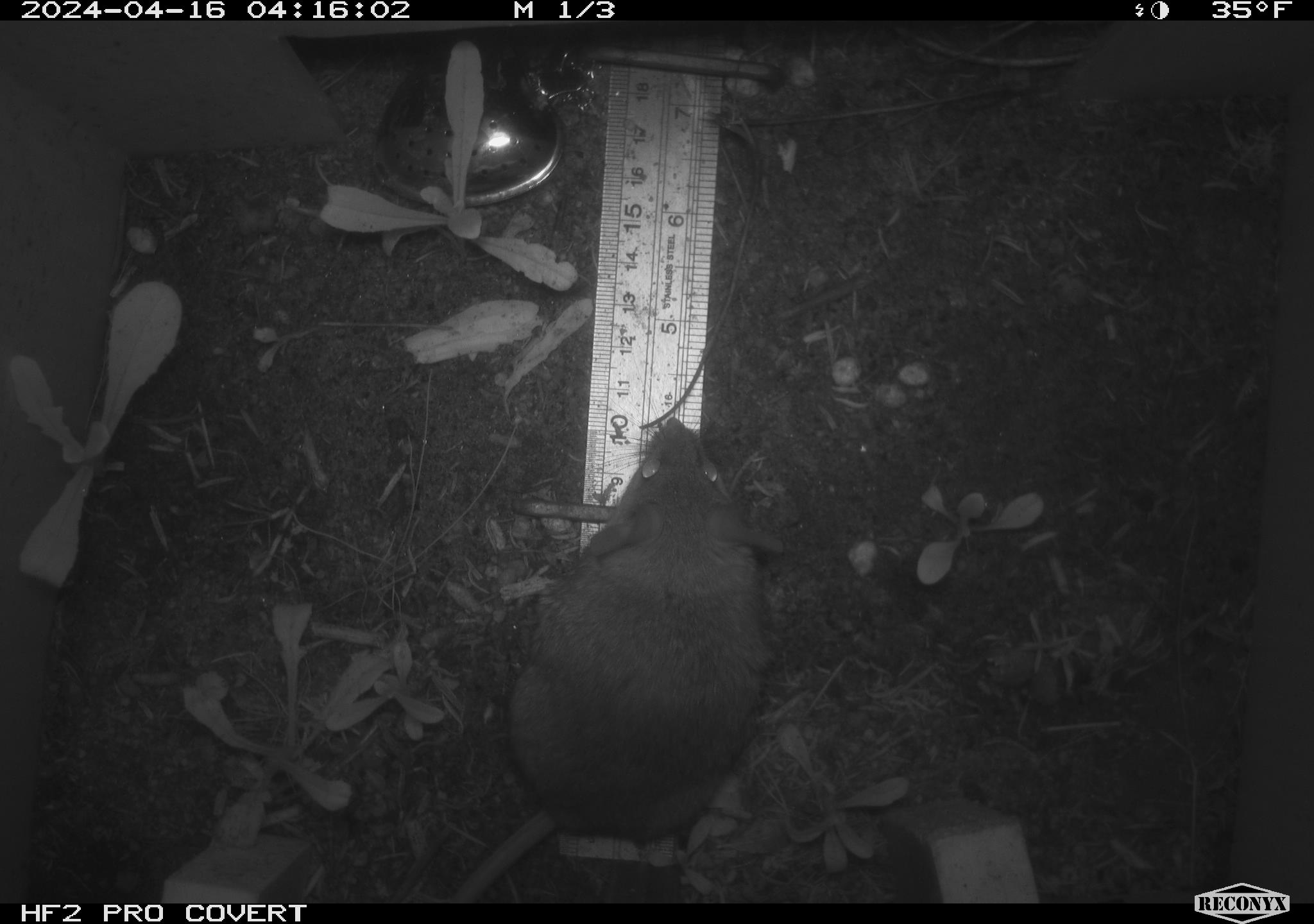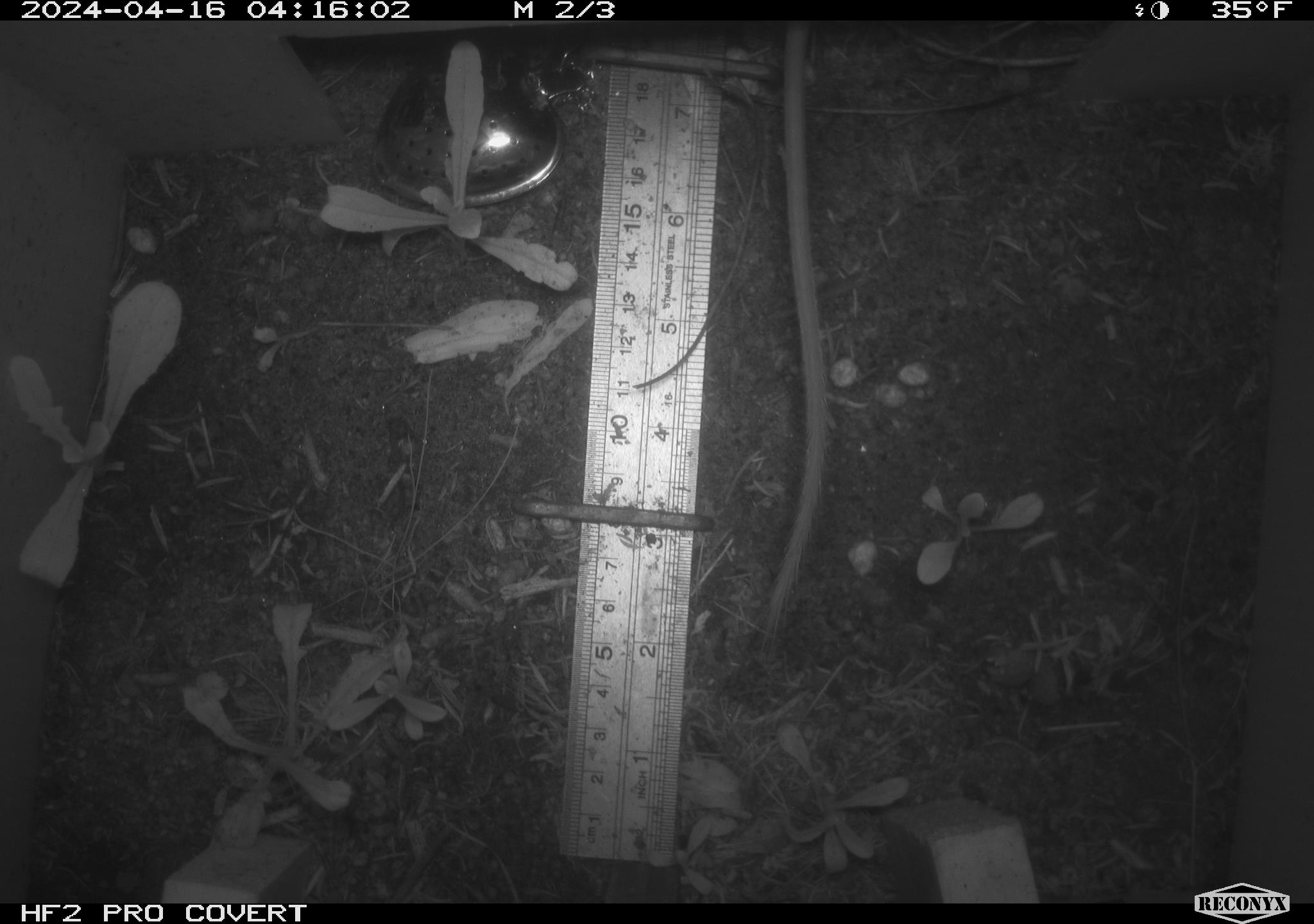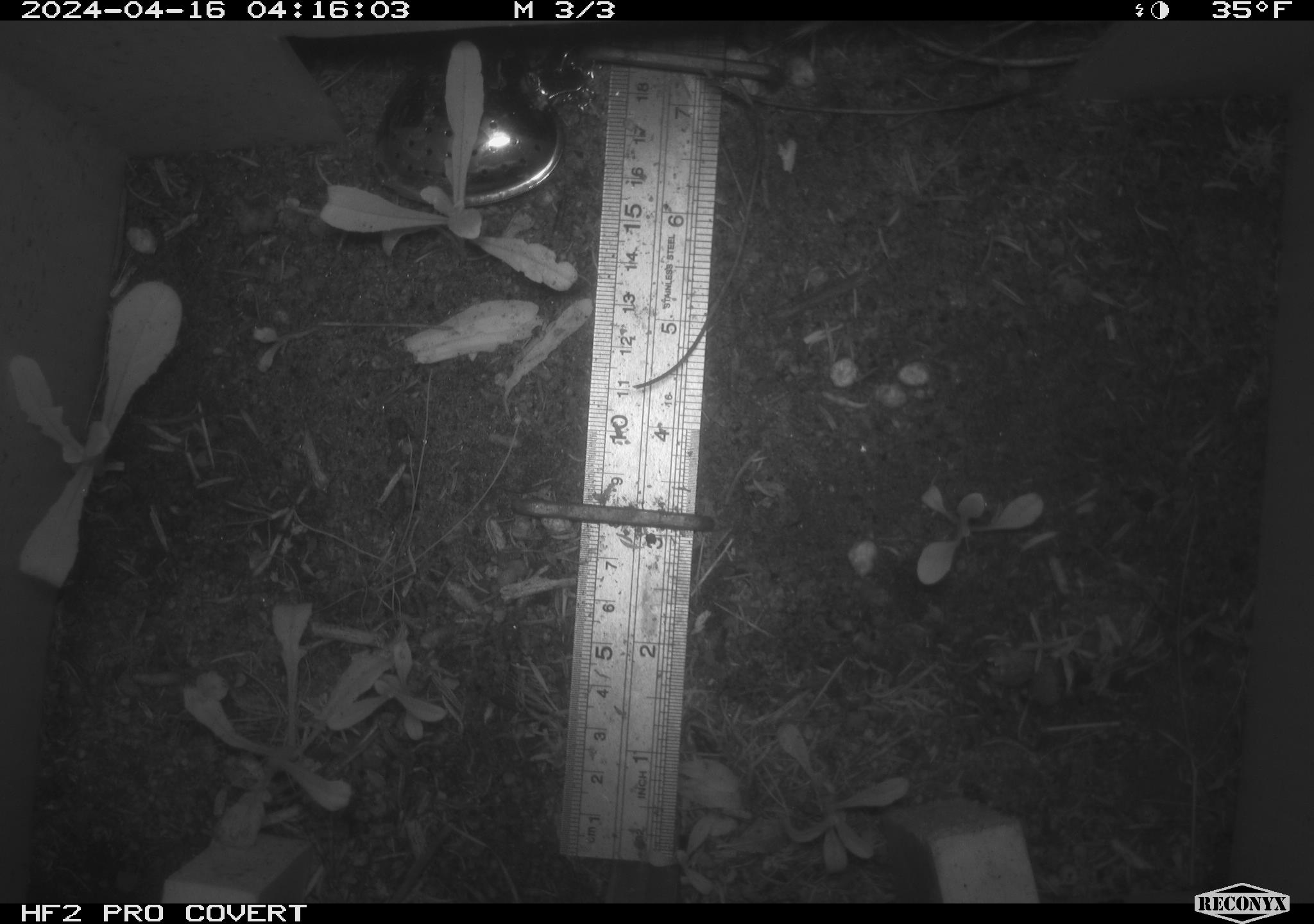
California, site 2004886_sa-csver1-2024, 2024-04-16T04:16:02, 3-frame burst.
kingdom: Animalia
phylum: Chordata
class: Mammalia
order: Rodentia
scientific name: Rodentia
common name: rodent